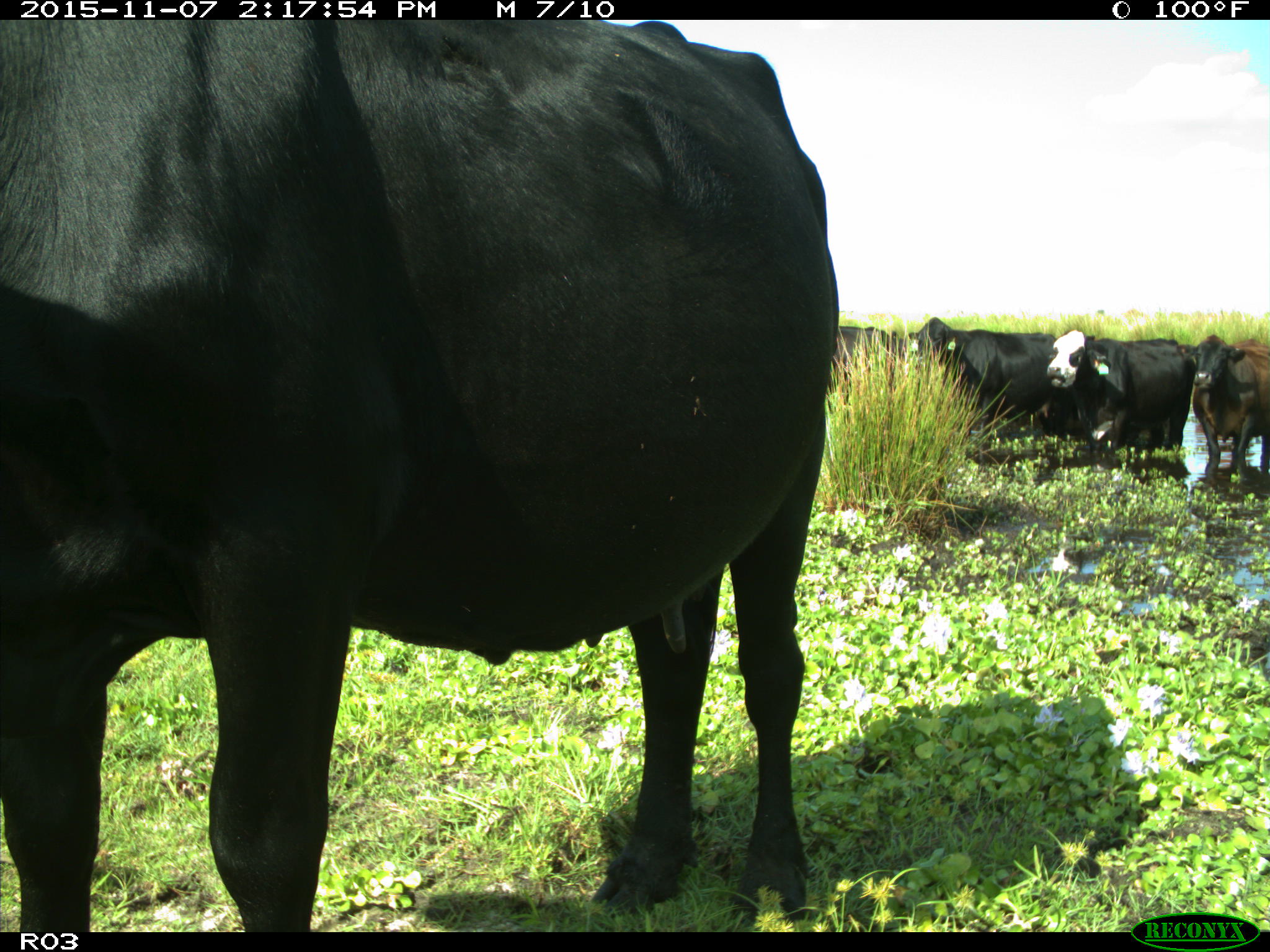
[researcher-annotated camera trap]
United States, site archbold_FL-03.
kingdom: Animalia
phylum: Chordata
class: Mammalia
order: Artiodactyla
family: Bovidae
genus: Bos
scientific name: Bos taurus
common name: domestic cow